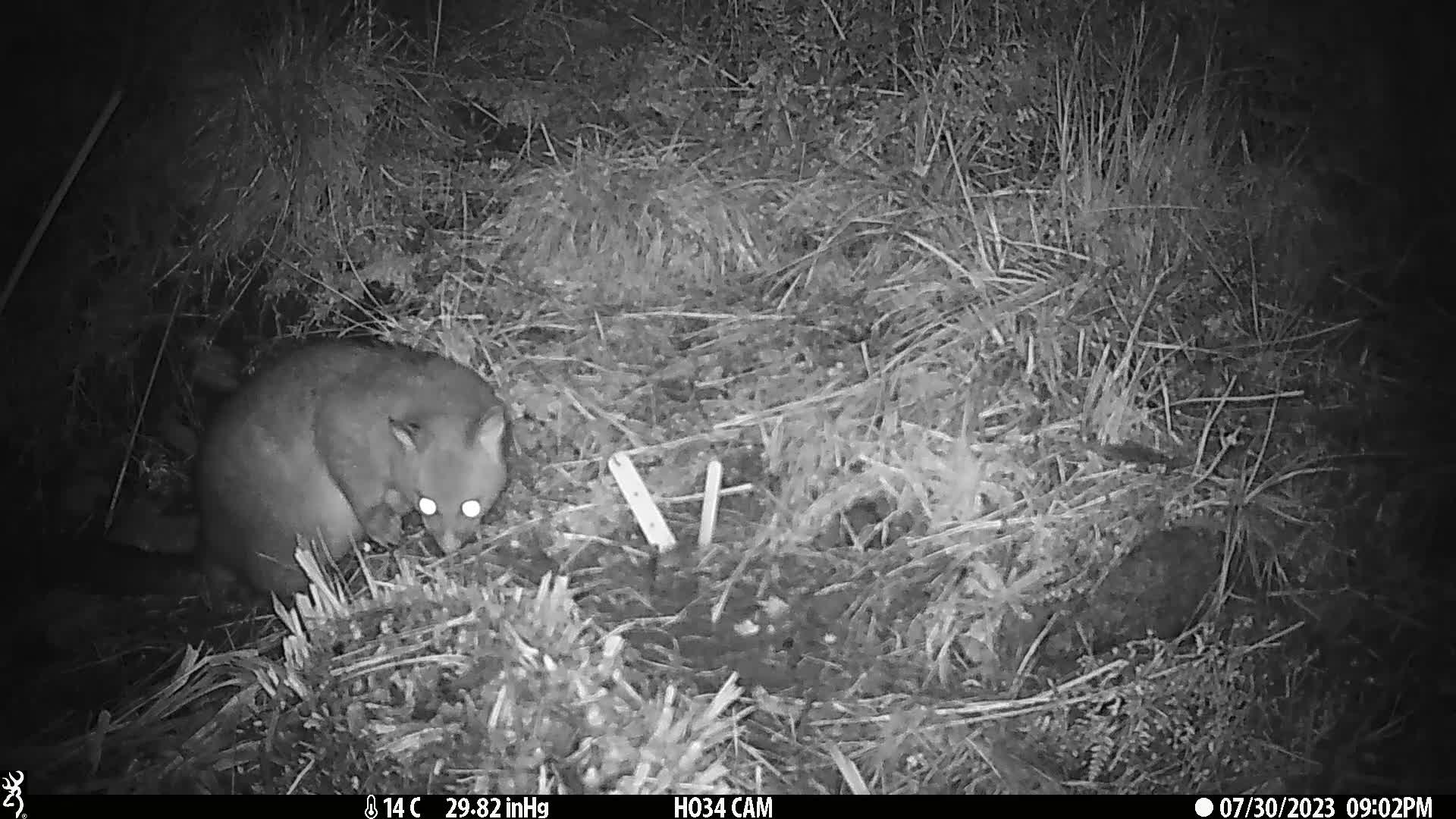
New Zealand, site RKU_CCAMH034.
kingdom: Animalia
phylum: Chordata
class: Mammalia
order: Diprotodontia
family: Phalangeridae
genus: Trichosurus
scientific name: Trichosurus vulpecula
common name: common brushtail possum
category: possum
Possum (common brushtail possum) (Trichosurus vulpecula).